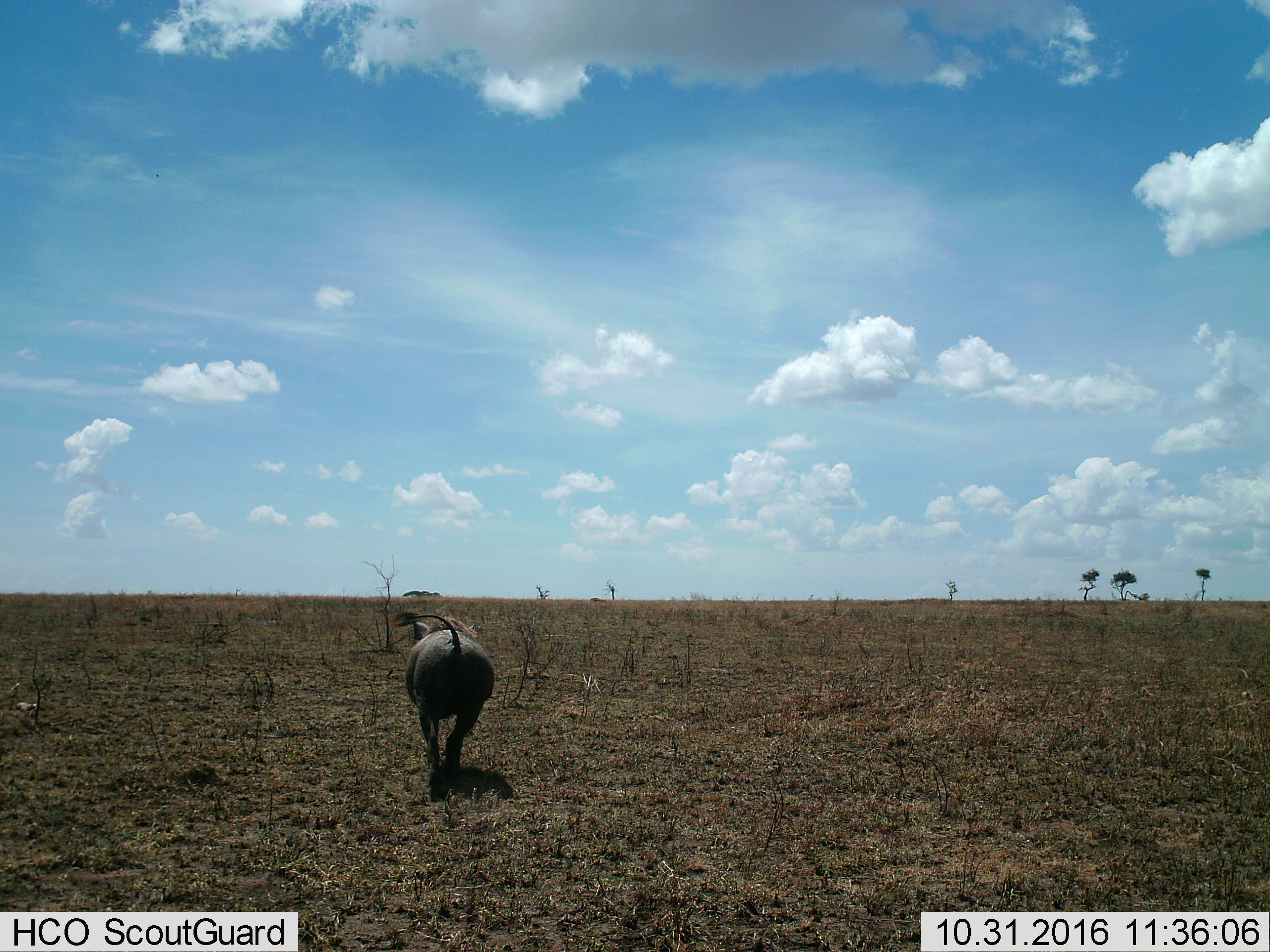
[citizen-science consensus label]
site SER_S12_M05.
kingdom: Animalia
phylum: Chordata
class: Mammalia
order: Artiodactyla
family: Suidae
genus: Phacochoerus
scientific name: Phacochoerus africanus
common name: warthog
Warthog (Phacochoerus africanus), count 1. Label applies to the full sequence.